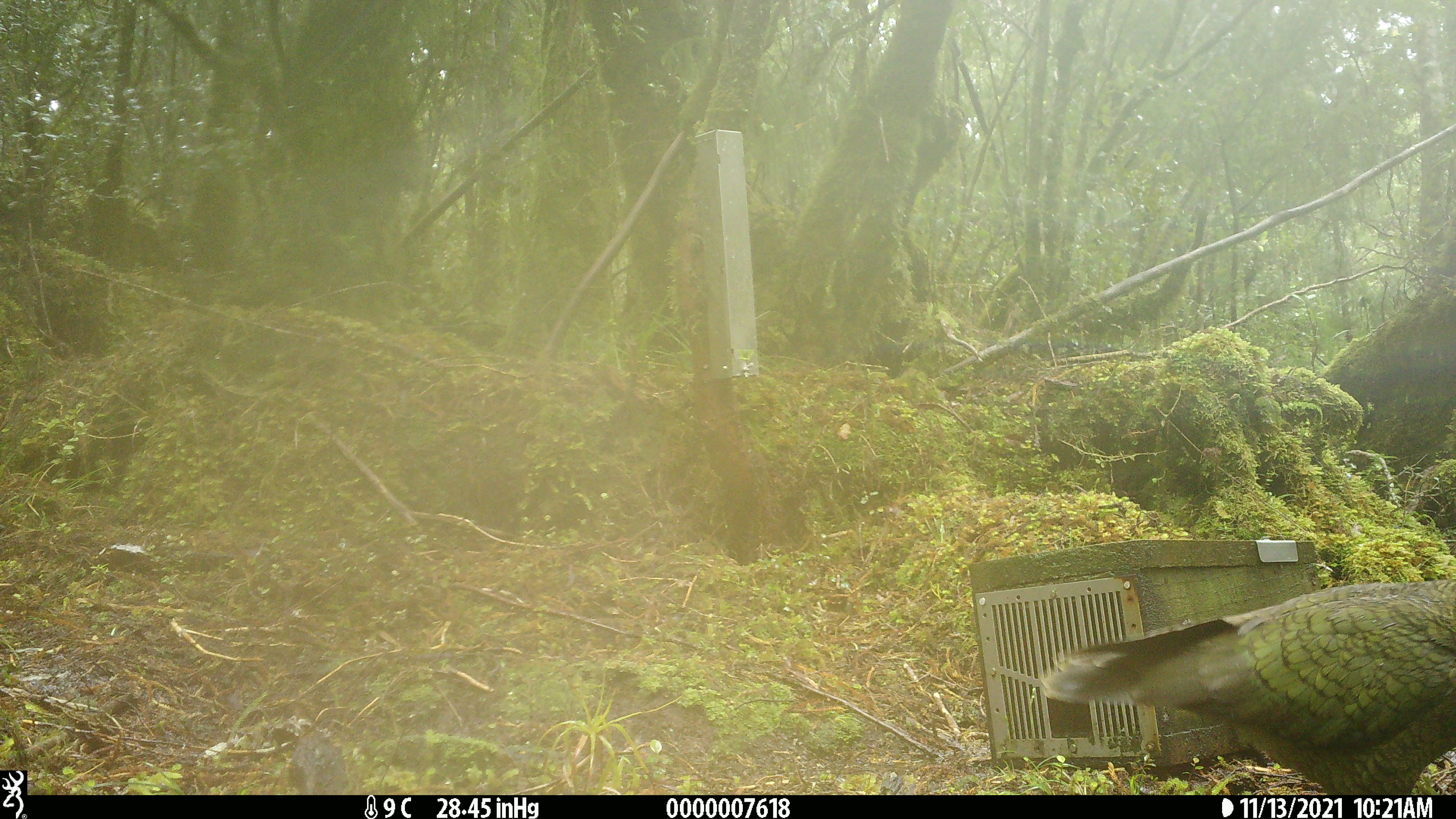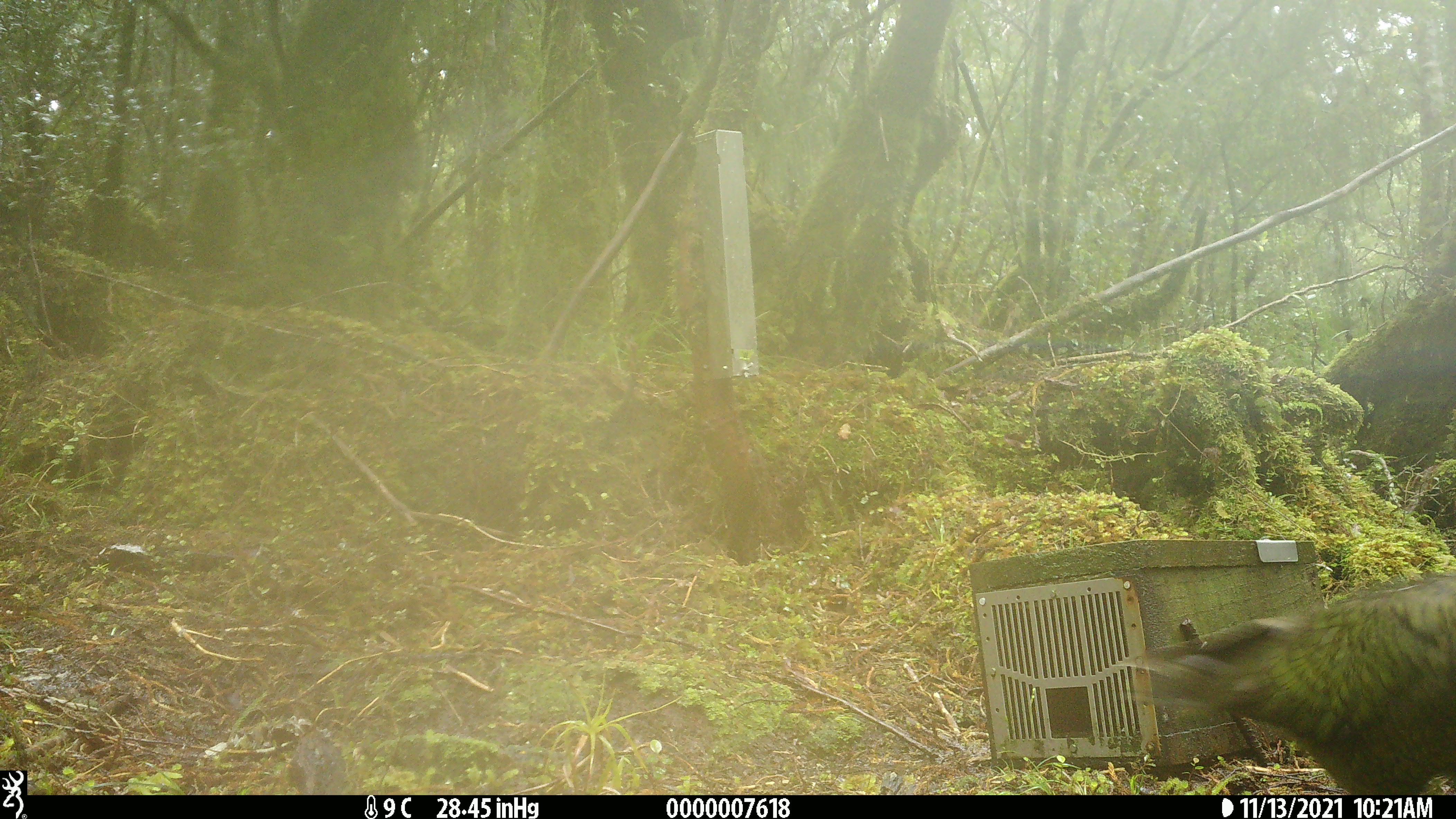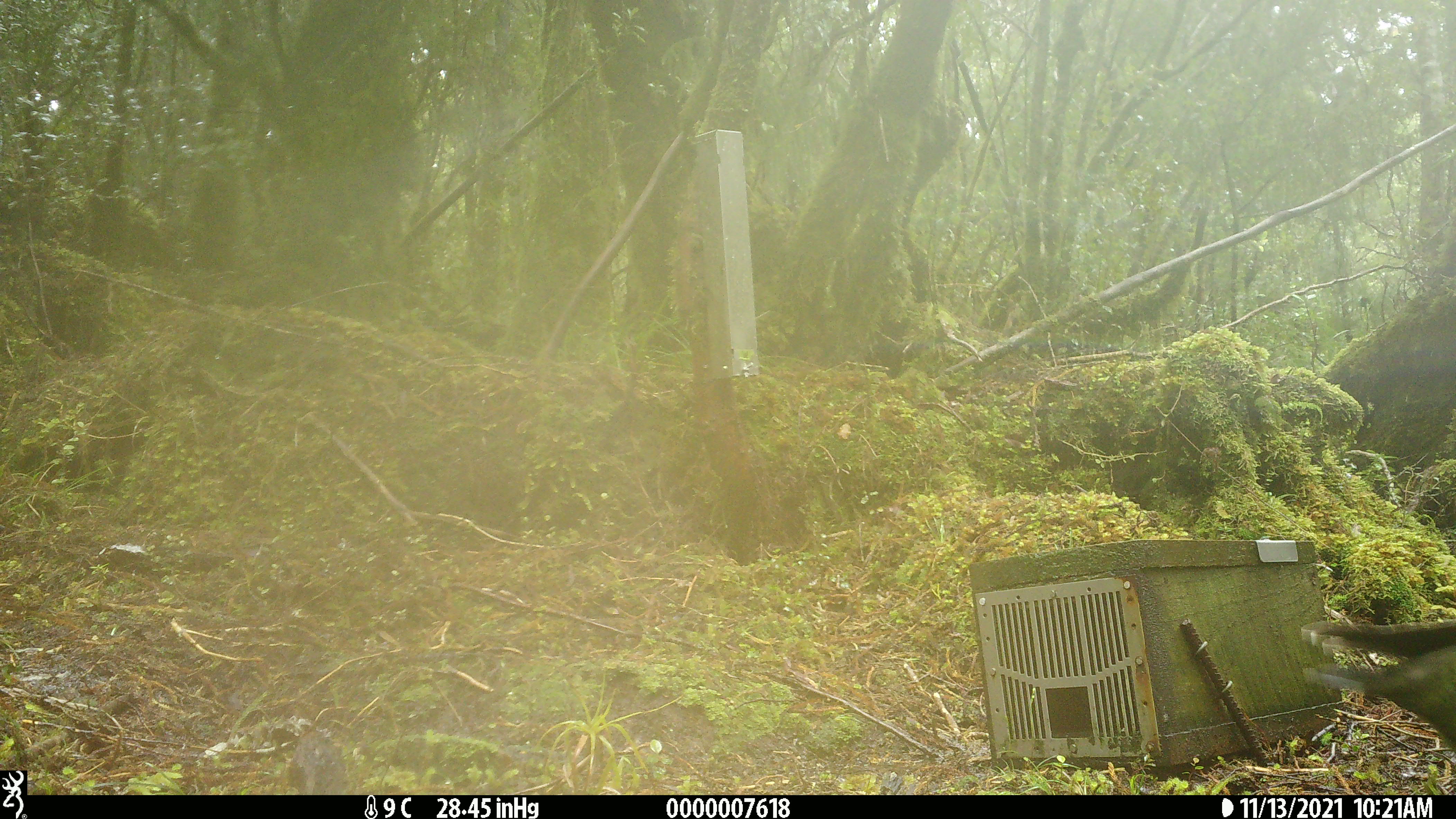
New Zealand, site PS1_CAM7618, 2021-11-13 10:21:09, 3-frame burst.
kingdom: Animalia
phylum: Chordata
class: Aves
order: Psittaciformes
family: Strigopidae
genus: Nestor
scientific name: Nestor notabilis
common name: kea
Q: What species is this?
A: Kea (Nestor notabilis).